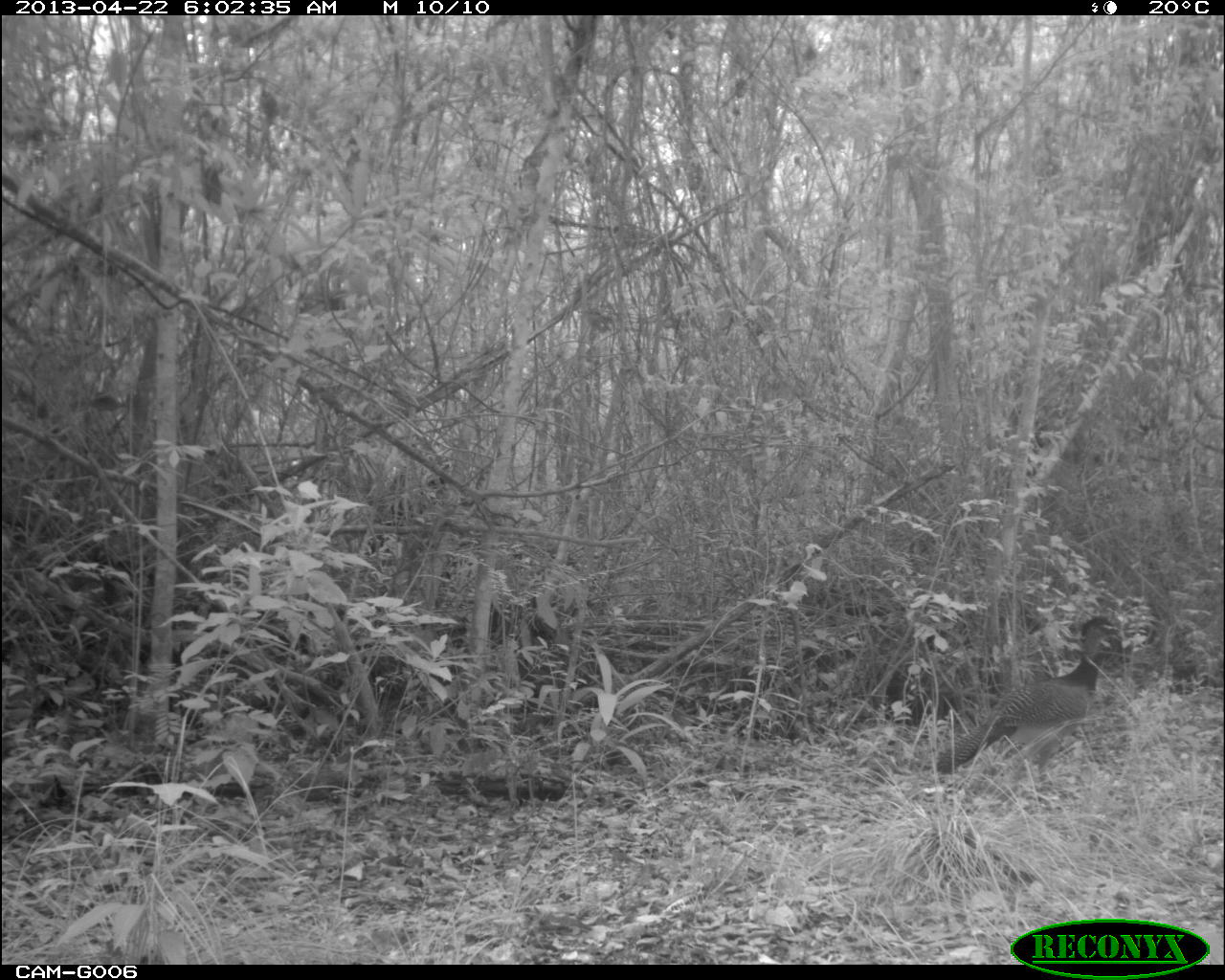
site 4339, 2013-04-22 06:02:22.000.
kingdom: Animalia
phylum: Chordata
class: Aves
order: Galliformes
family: Cracidae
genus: Crax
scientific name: Crax rubra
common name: great curassow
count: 2